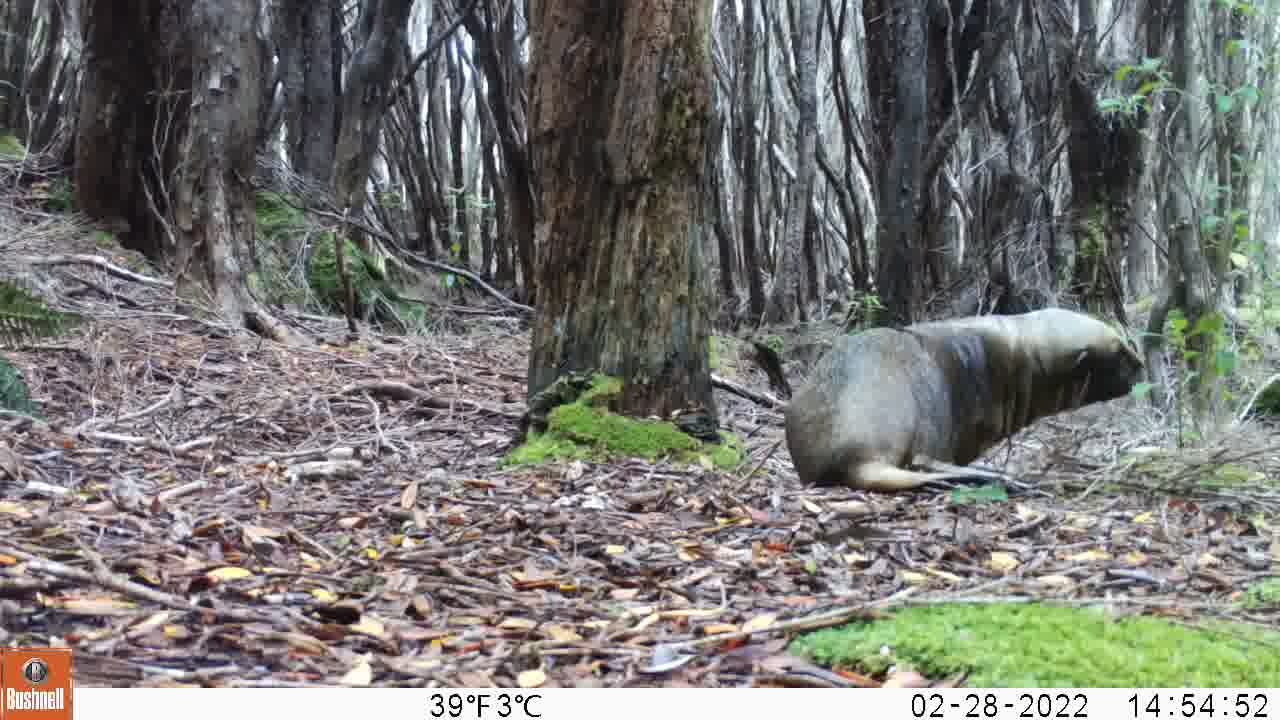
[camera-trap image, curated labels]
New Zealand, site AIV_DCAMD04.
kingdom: Animalia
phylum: Chordata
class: Mammalia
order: Carnivora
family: Otariidae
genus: Phocarctos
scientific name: Phocarctos hookeri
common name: new zealand sea lion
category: sealion